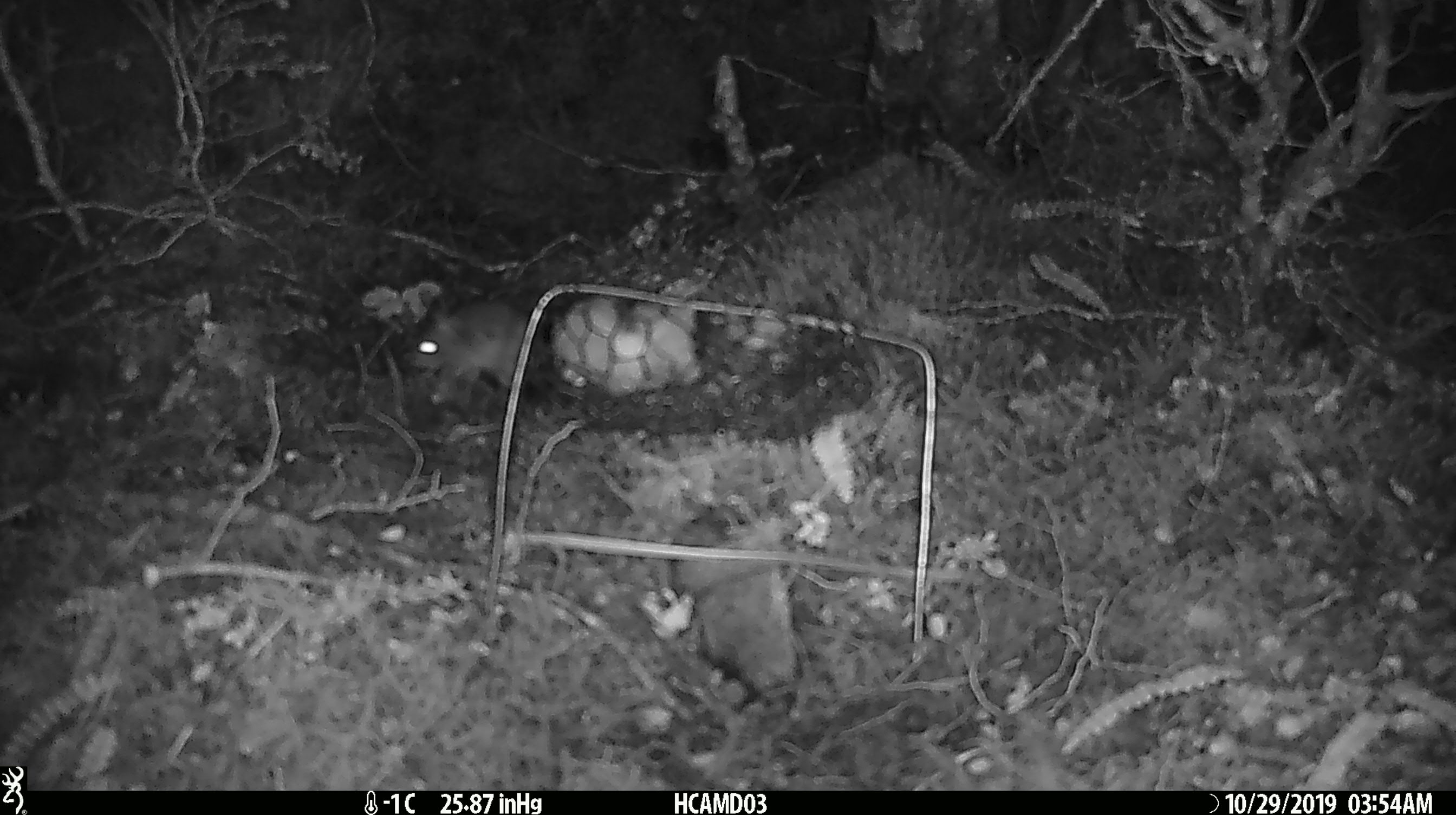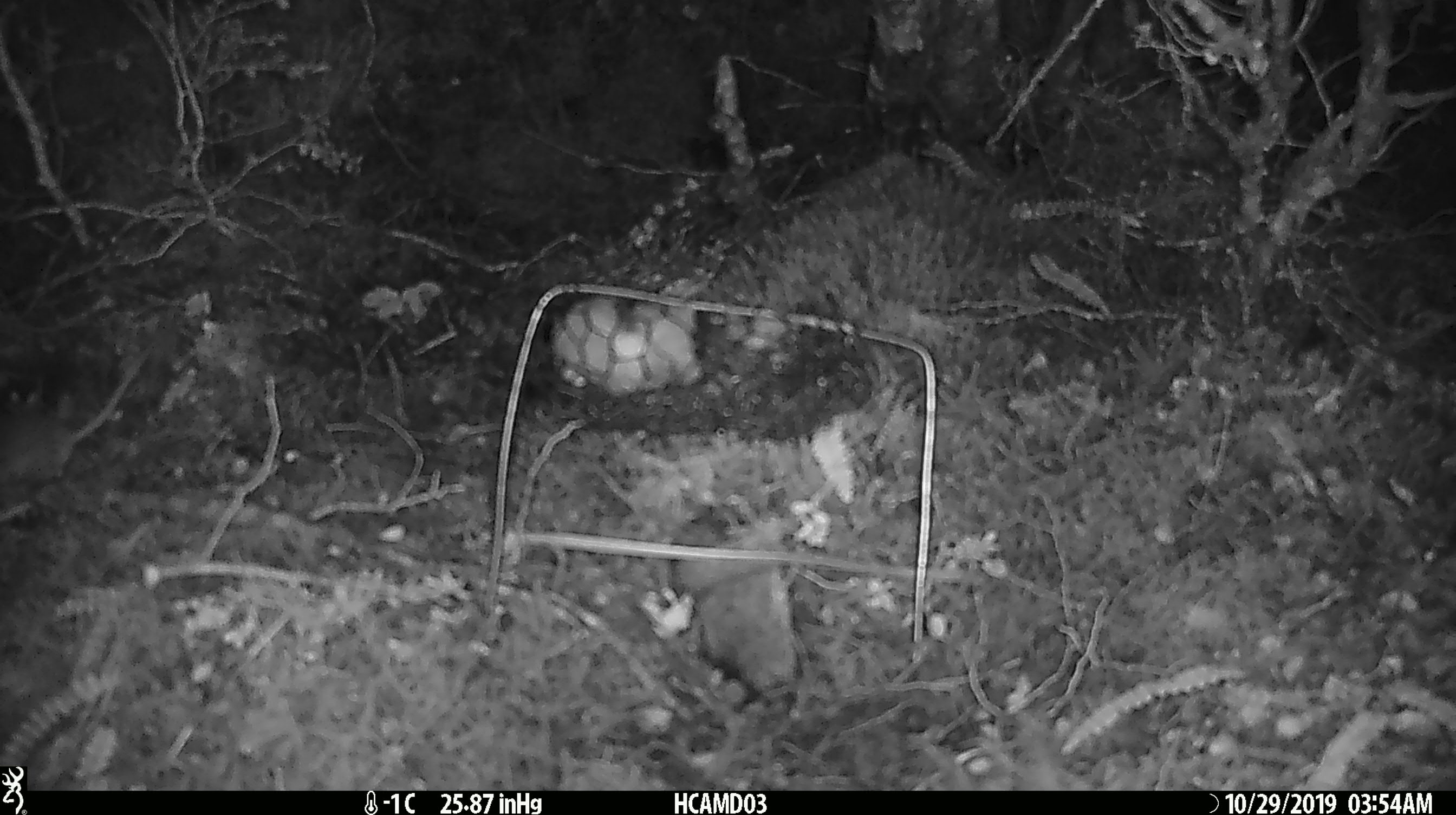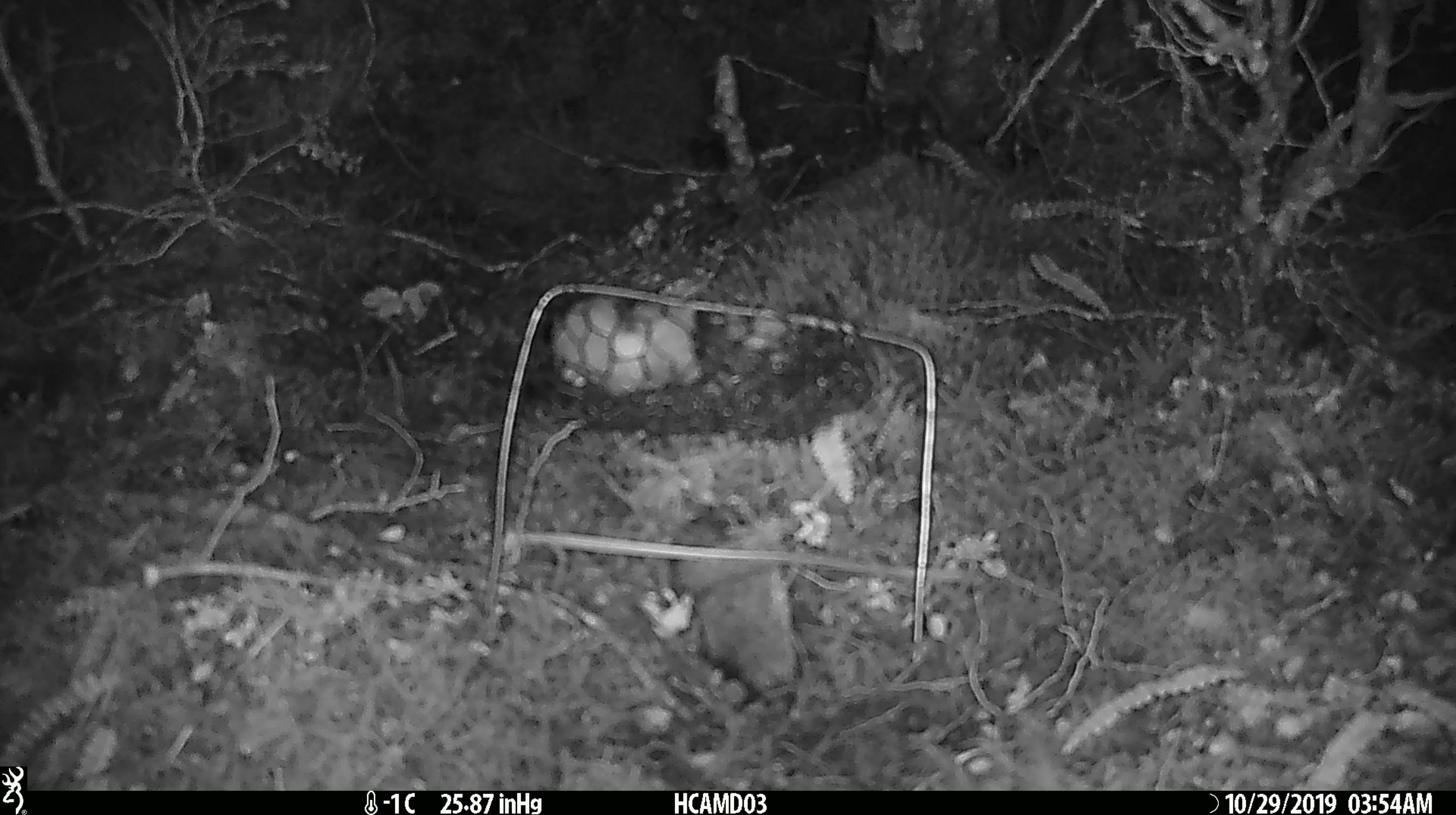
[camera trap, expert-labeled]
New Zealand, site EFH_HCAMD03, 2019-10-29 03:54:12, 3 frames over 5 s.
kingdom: Animalia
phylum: Chordata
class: Mammalia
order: Rodentia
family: Muridae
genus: Mus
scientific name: Mus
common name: mouse